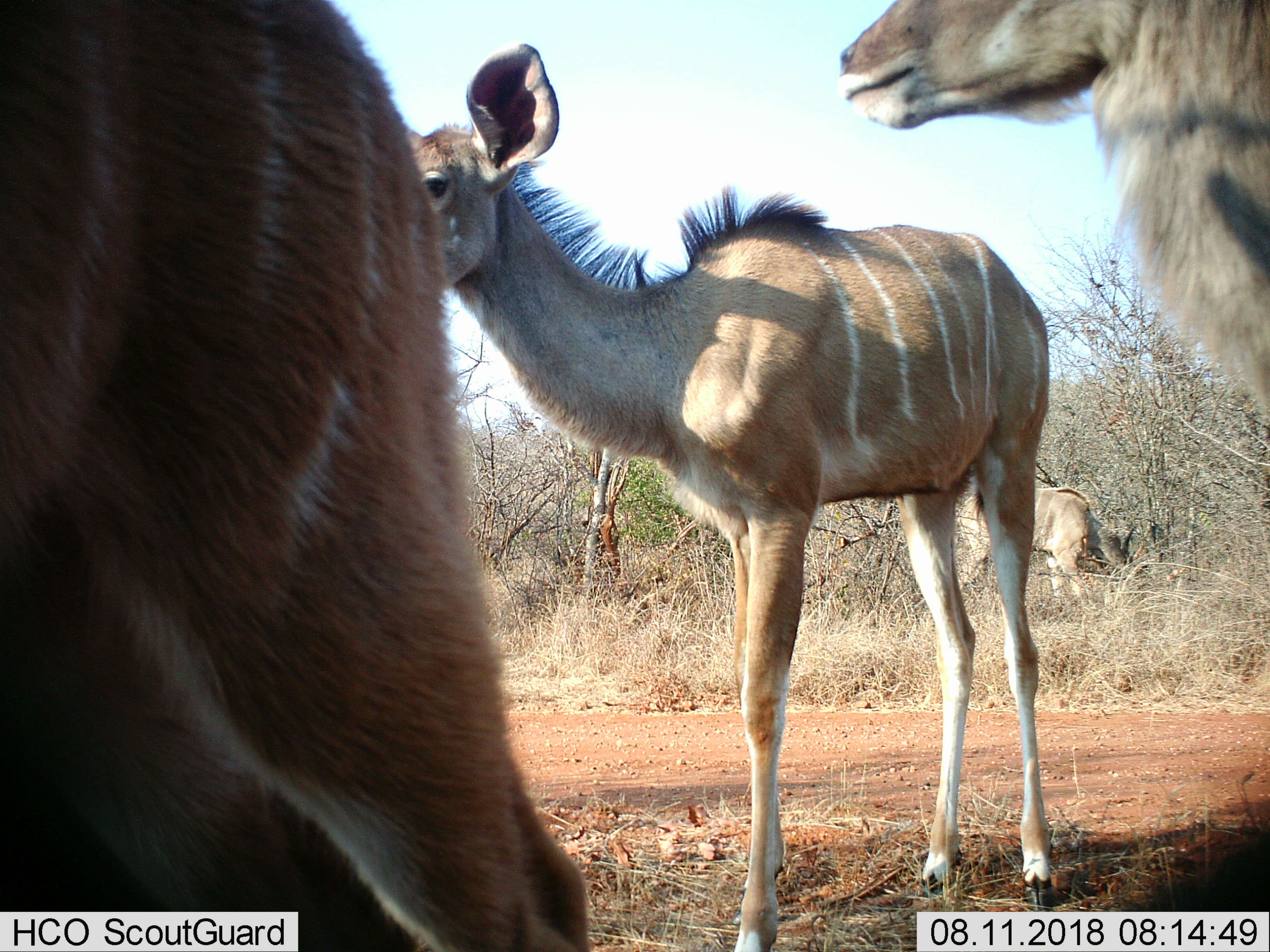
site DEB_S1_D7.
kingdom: Animalia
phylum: Chordata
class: Mammalia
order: Artiodactyla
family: Bovidae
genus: Tragelaphus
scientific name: Tragelaphus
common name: kudu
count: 4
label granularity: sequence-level